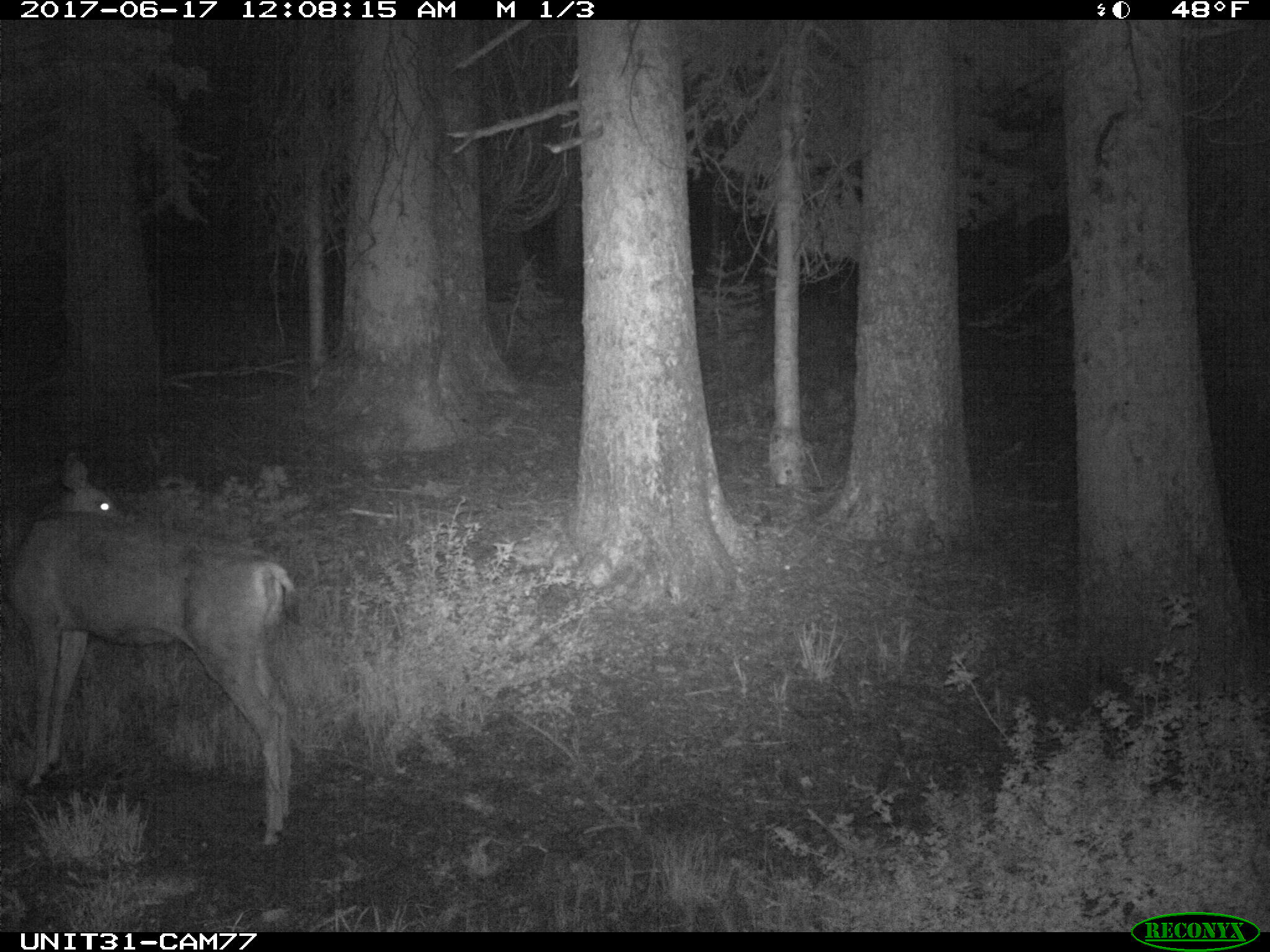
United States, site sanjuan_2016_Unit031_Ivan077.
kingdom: Animalia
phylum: Chordata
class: Mammalia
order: Artiodactyla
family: Cervidae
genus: Odocoileus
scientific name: Odocoileus hemionus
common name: mule deer